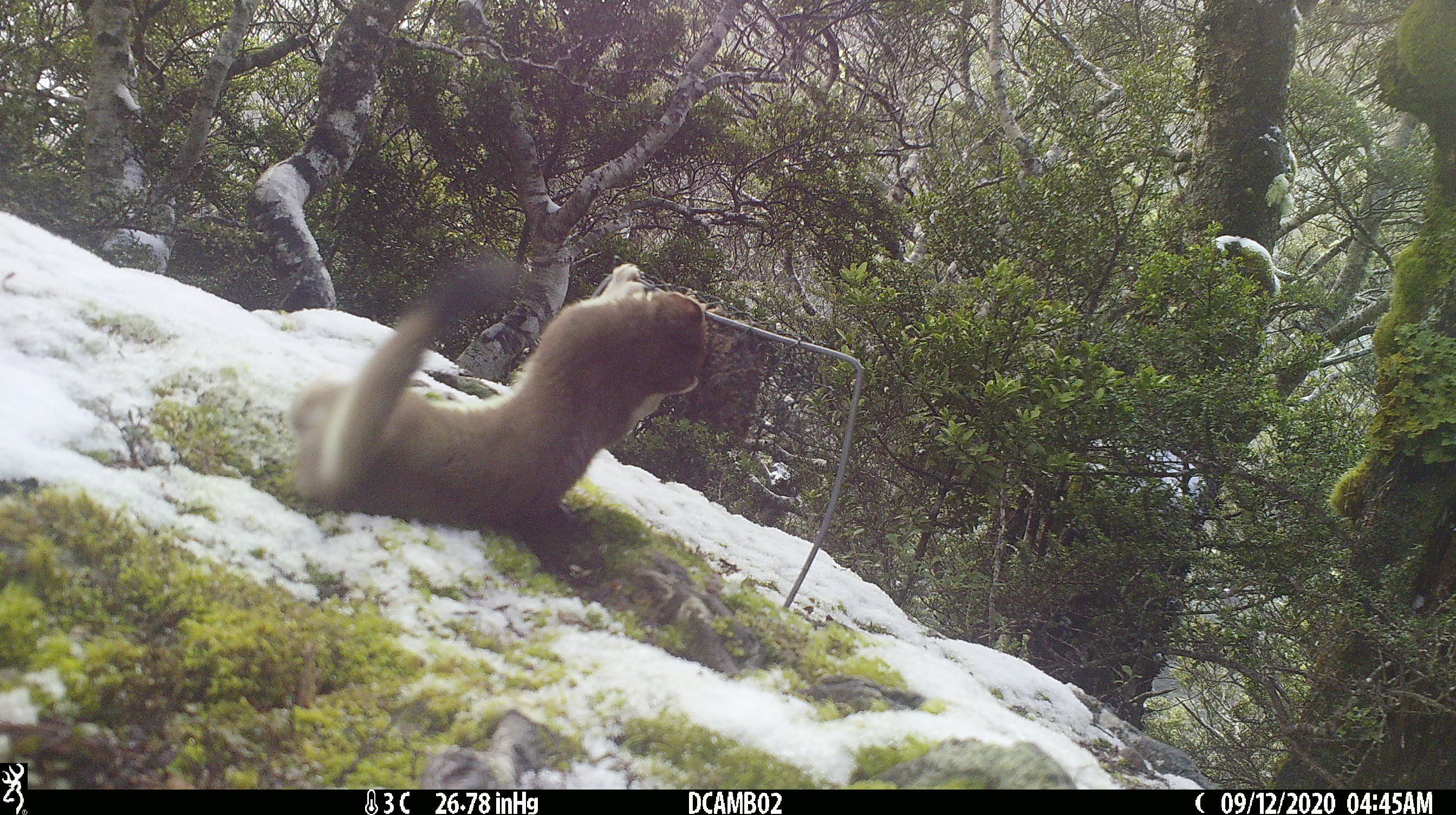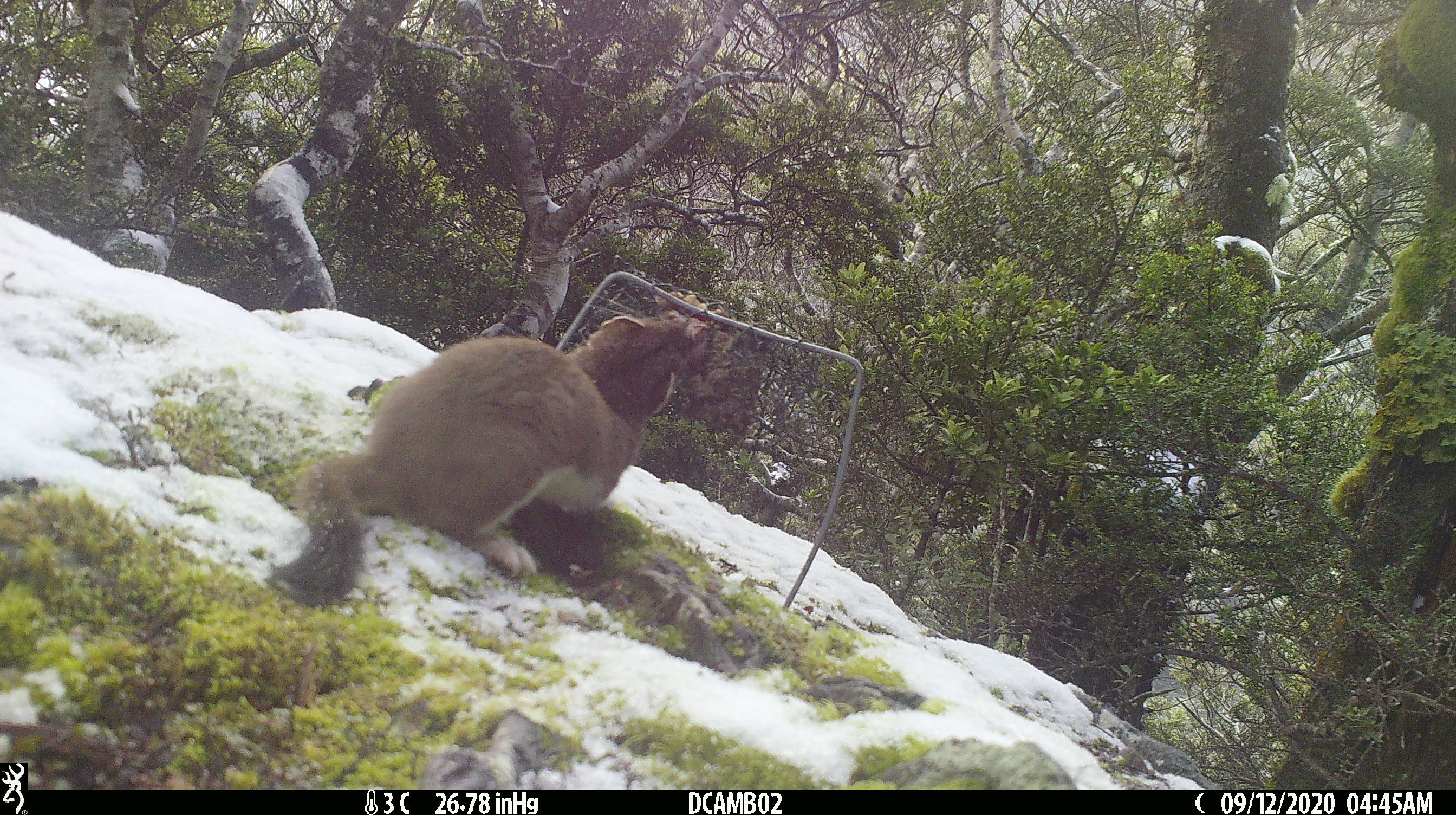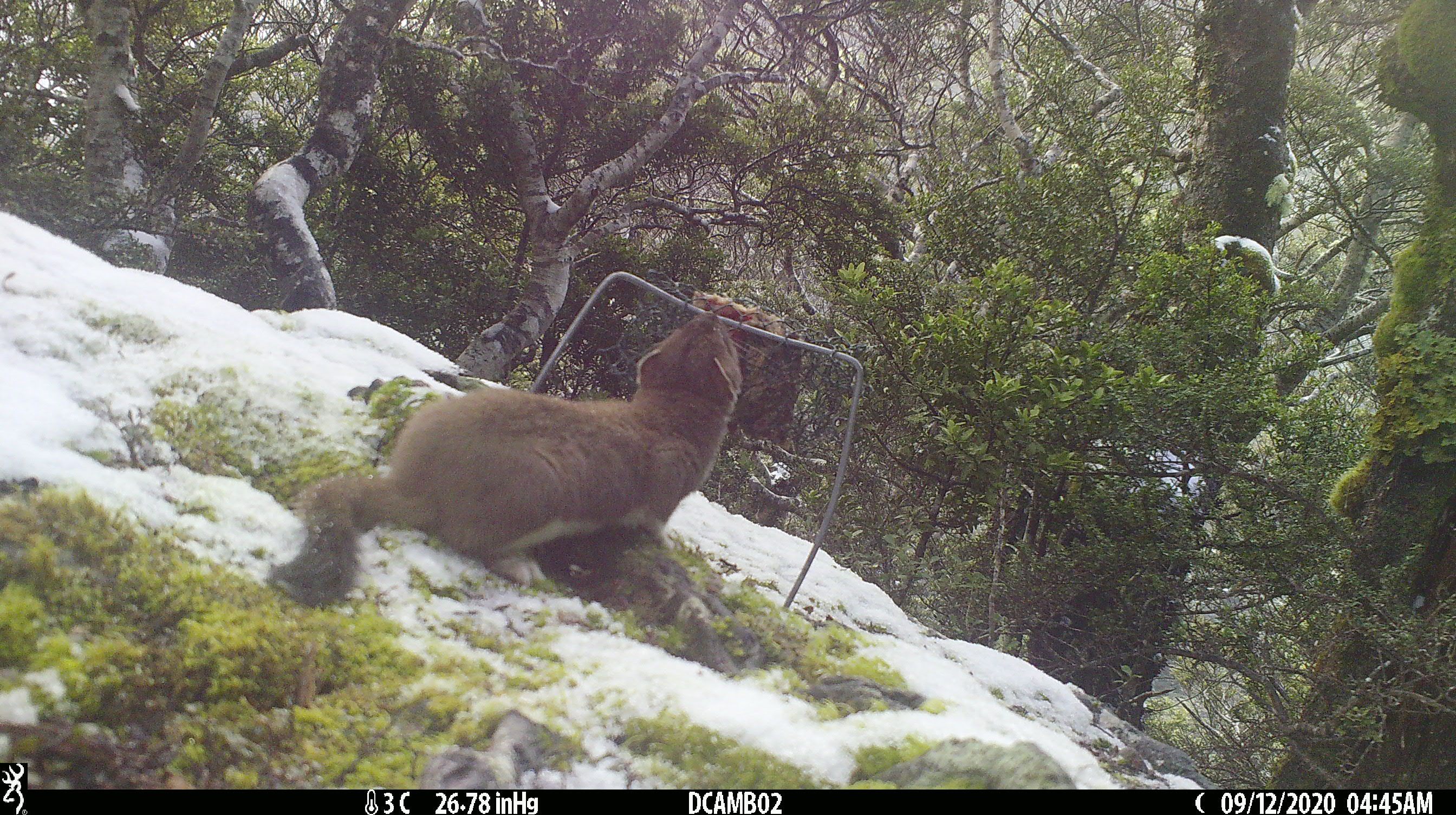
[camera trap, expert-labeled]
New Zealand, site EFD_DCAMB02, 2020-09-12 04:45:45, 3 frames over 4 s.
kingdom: Animalia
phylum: Chordata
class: Mammalia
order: Carnivora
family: Mustelidae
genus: Mustela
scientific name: Mustela erminea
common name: stoat